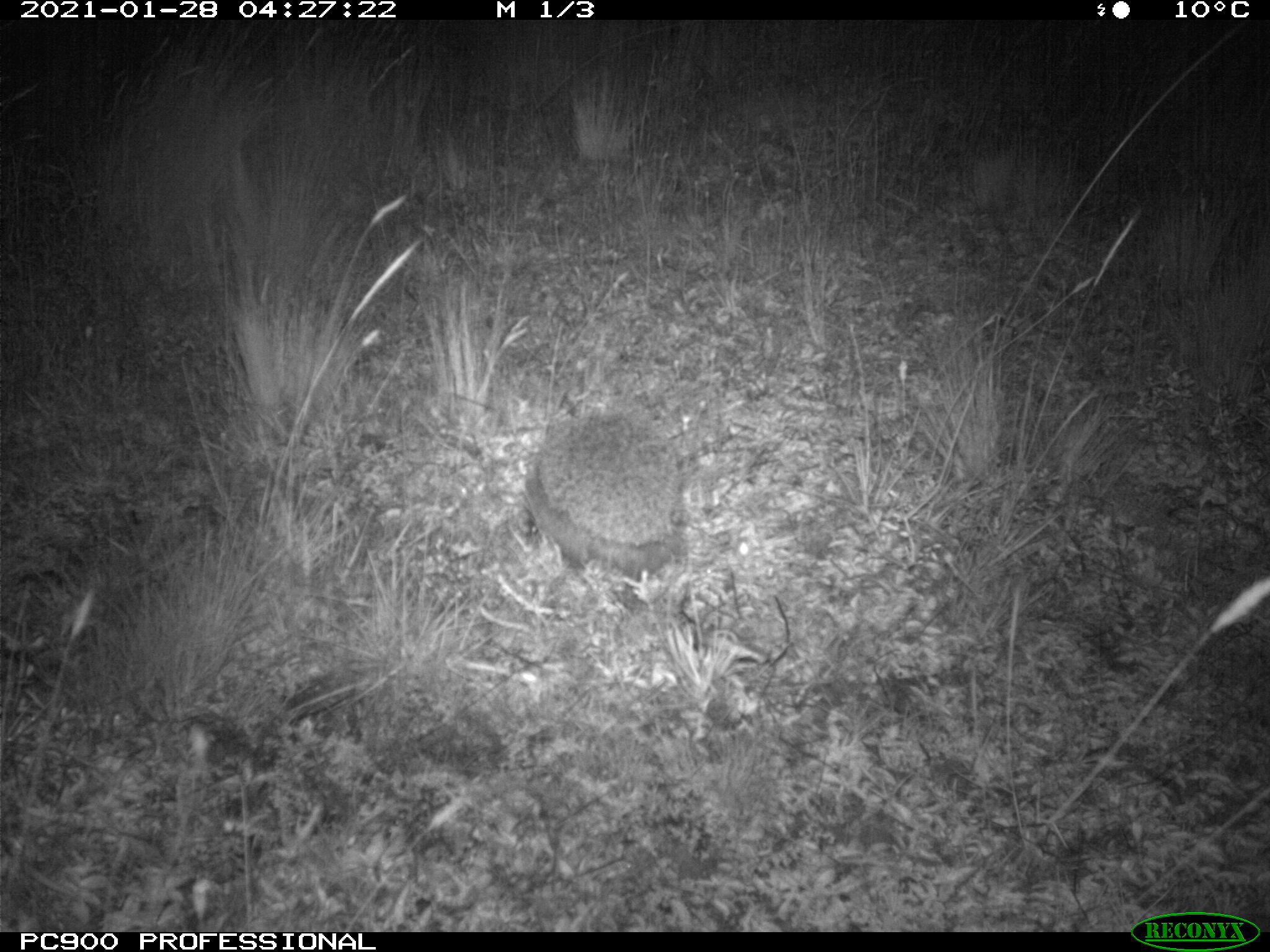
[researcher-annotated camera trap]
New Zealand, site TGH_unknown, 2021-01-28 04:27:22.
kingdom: Animalia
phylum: Chordata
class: Mammalia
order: Eulipotyphla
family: Erinaceidae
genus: Erinaceus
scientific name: Erinaceus europaeus europaeus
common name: european hedgehog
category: hedgehog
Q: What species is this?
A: Hedgehog (european hedgehog) (Erinaceus europaeus europaeus).